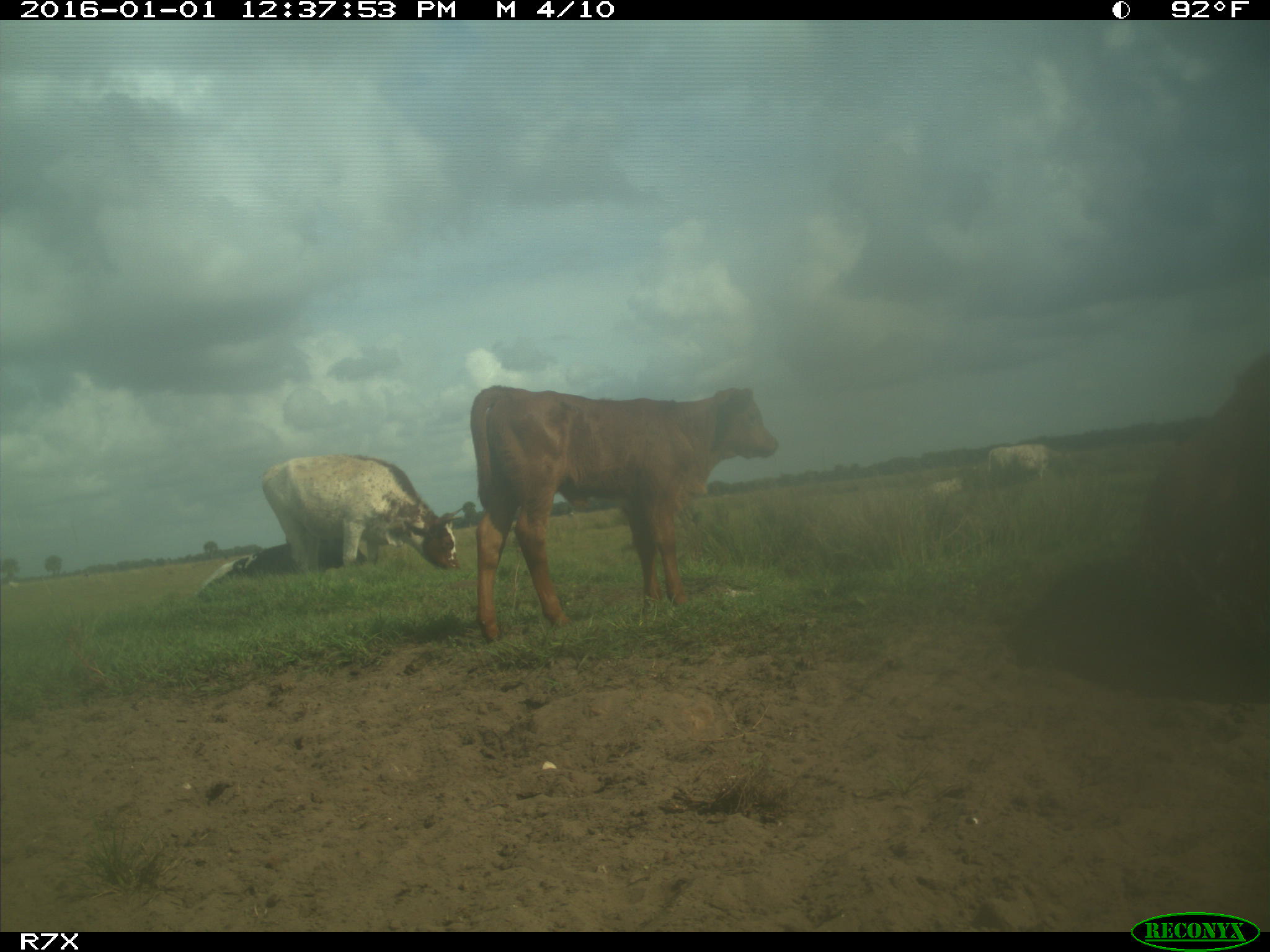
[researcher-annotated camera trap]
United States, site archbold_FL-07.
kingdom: Animalia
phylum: Chordata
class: Mammalia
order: Artiodactyla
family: Bovidae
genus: Bos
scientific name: Bos taurus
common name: domestic cow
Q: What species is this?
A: Bos taurus (domestic cow).